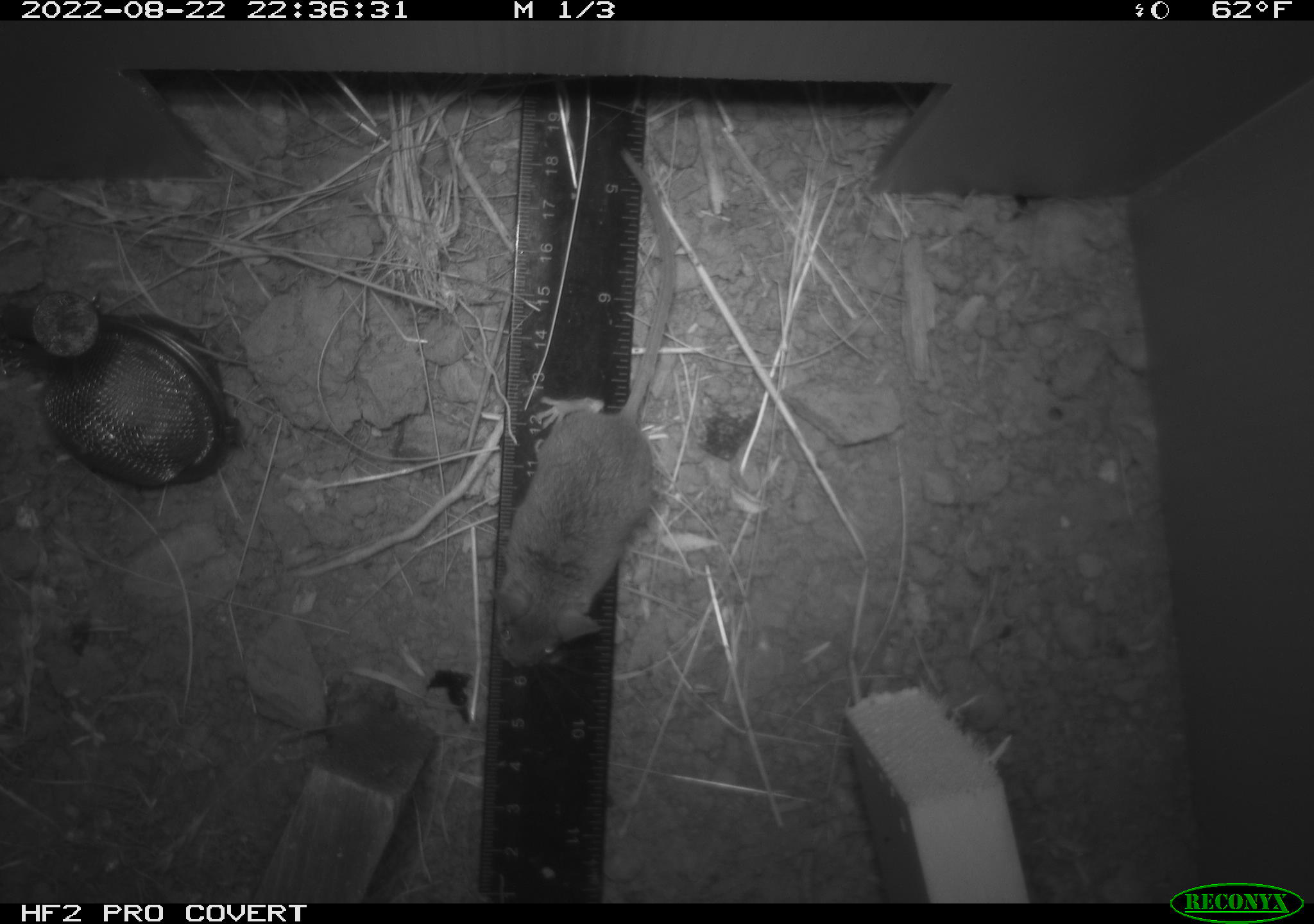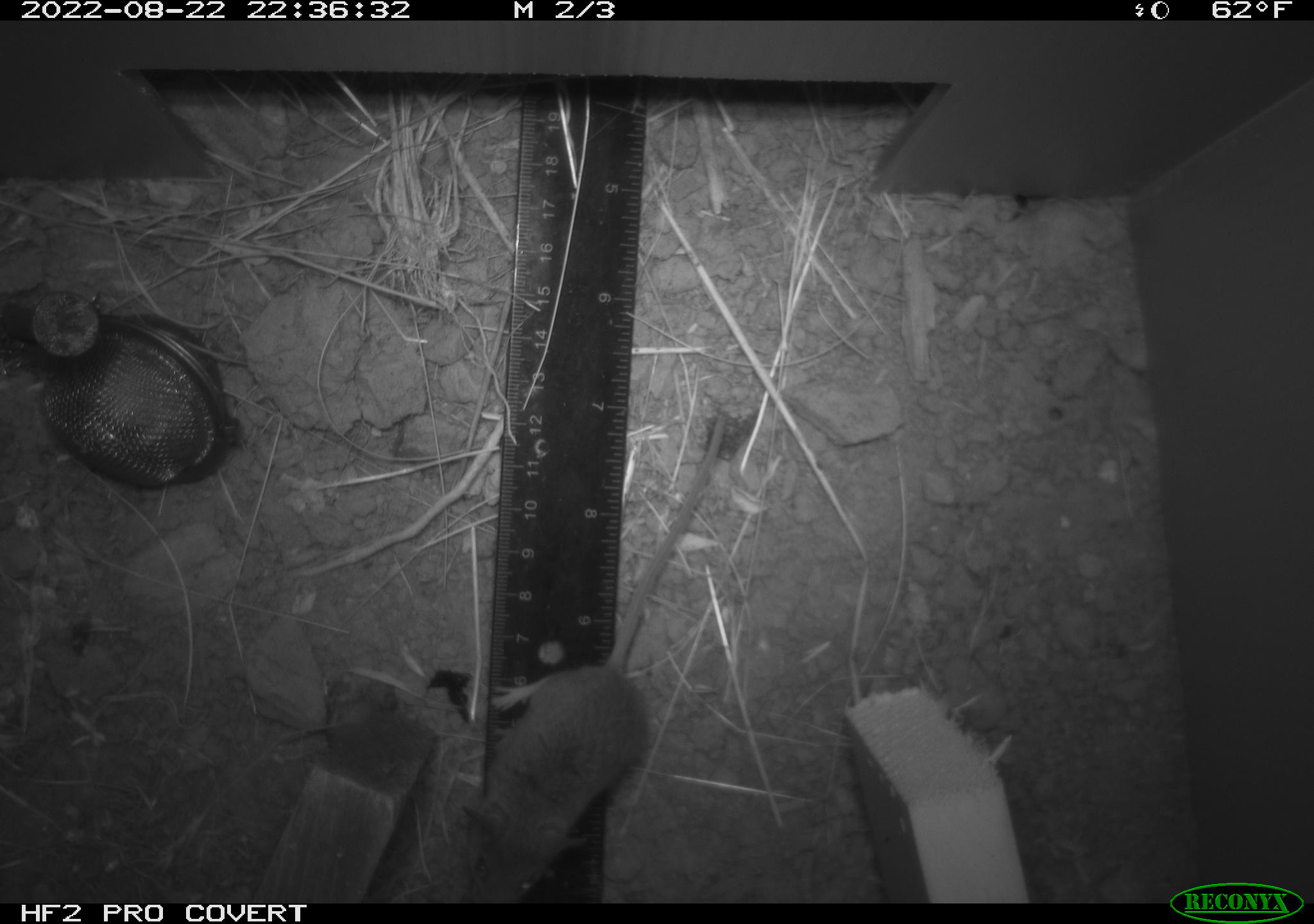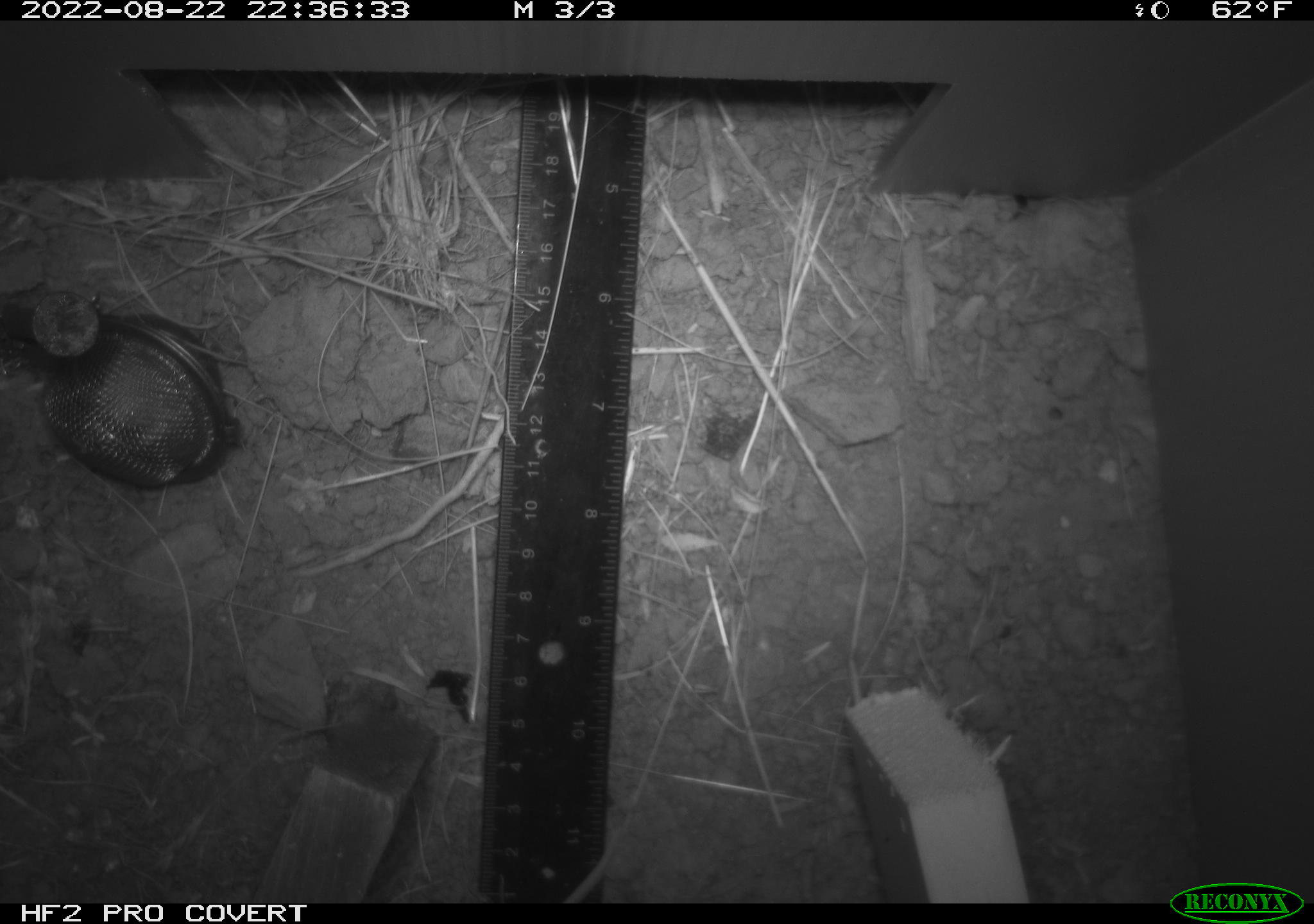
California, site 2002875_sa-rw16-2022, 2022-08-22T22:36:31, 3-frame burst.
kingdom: Animalia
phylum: Chordata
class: Mammalia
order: Rodentia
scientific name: Rodentia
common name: mouse species